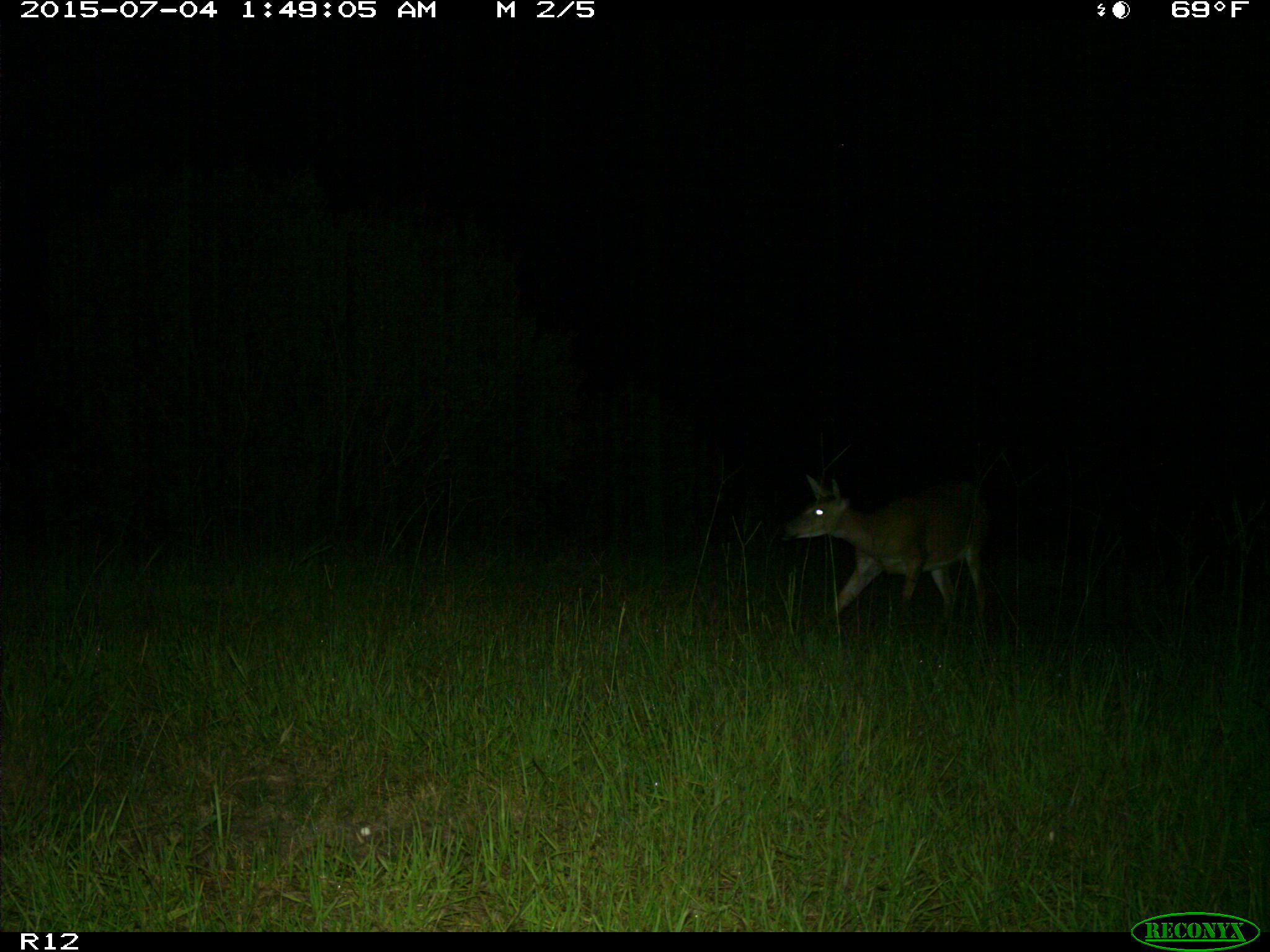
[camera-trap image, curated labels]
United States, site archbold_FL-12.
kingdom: Animalia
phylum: Chordata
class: Mammalia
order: Artiodactyla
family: Cervidae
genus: Odocoileus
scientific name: Odocoileus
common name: deer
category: unidentified deer